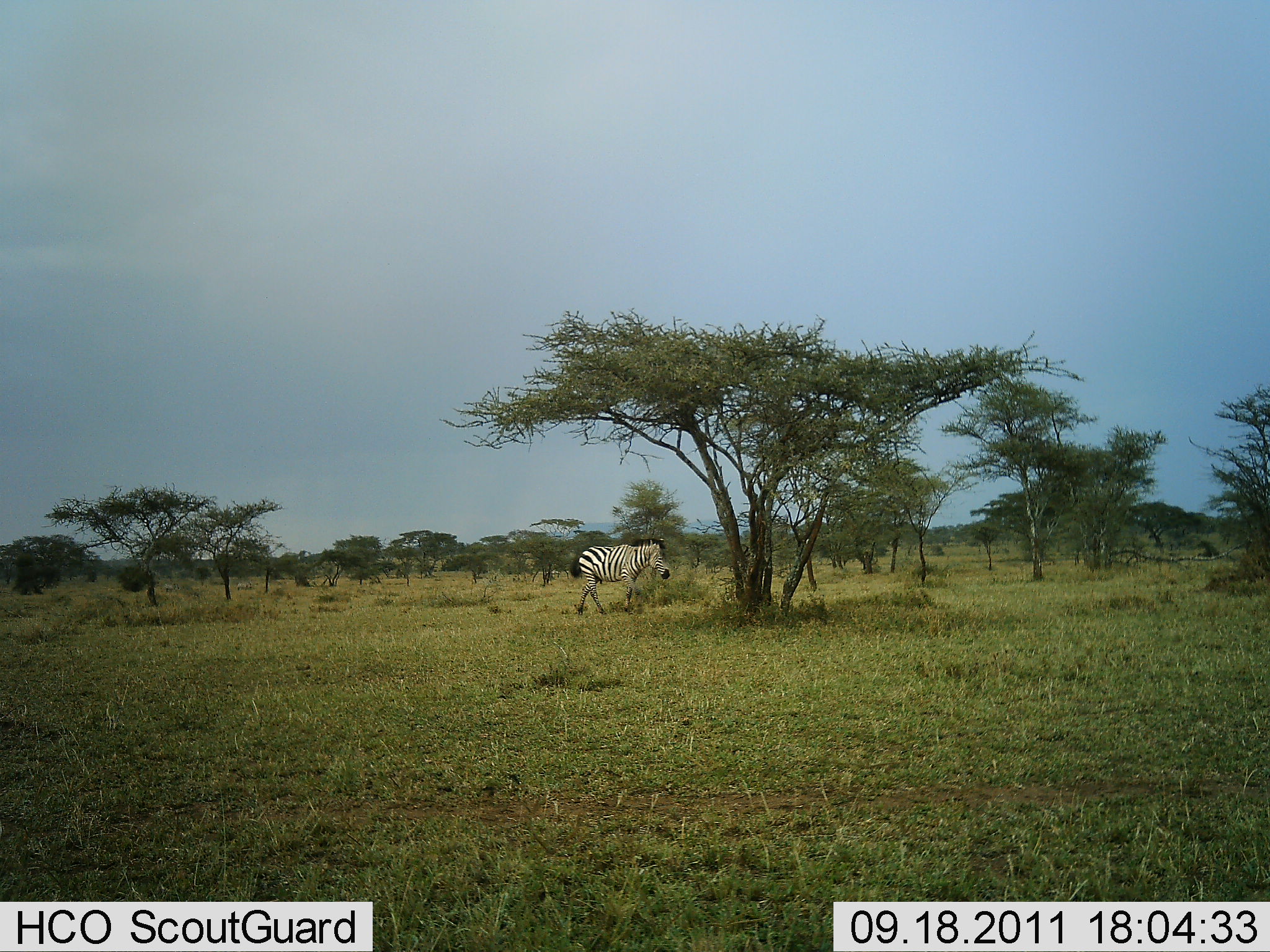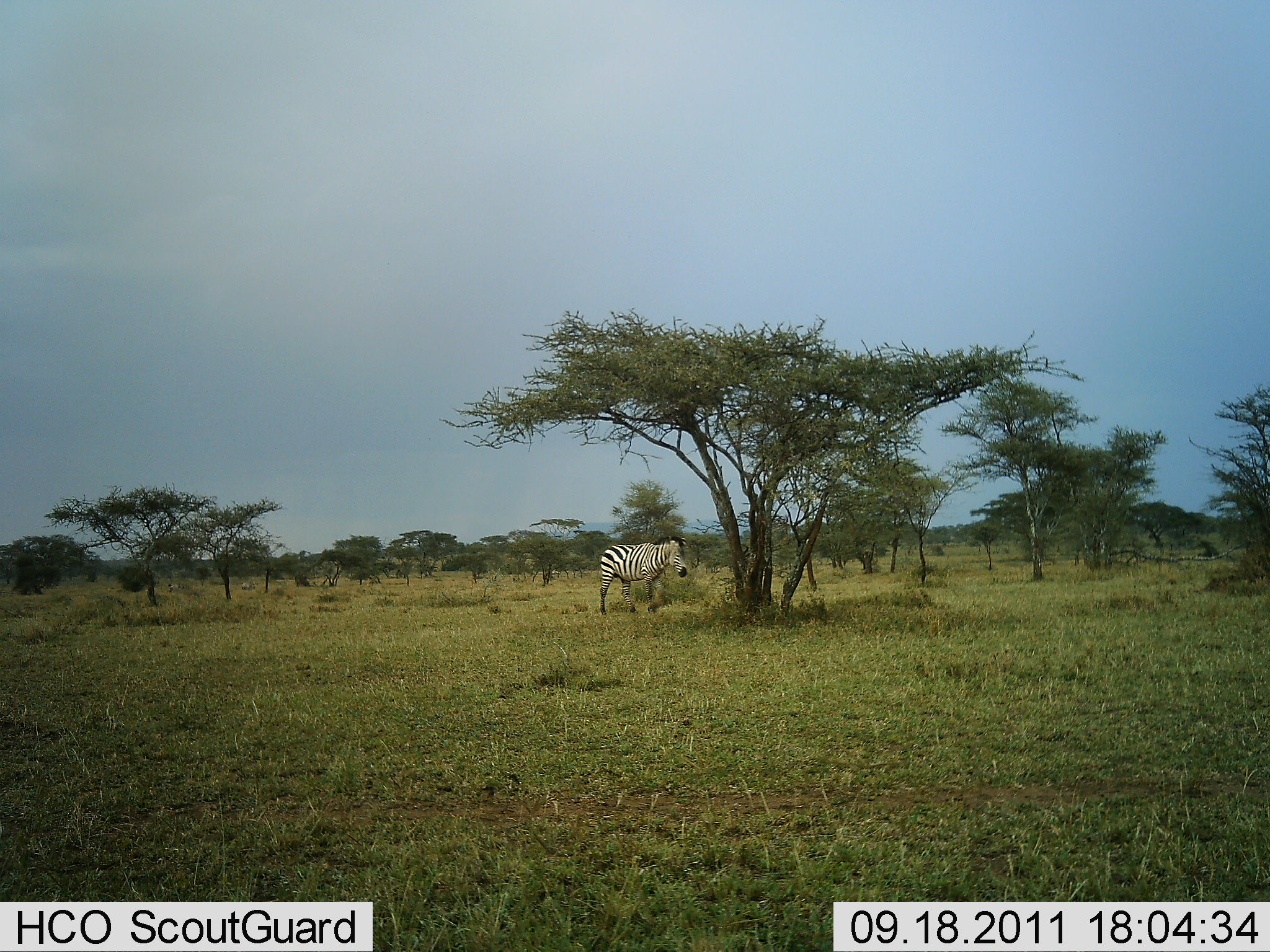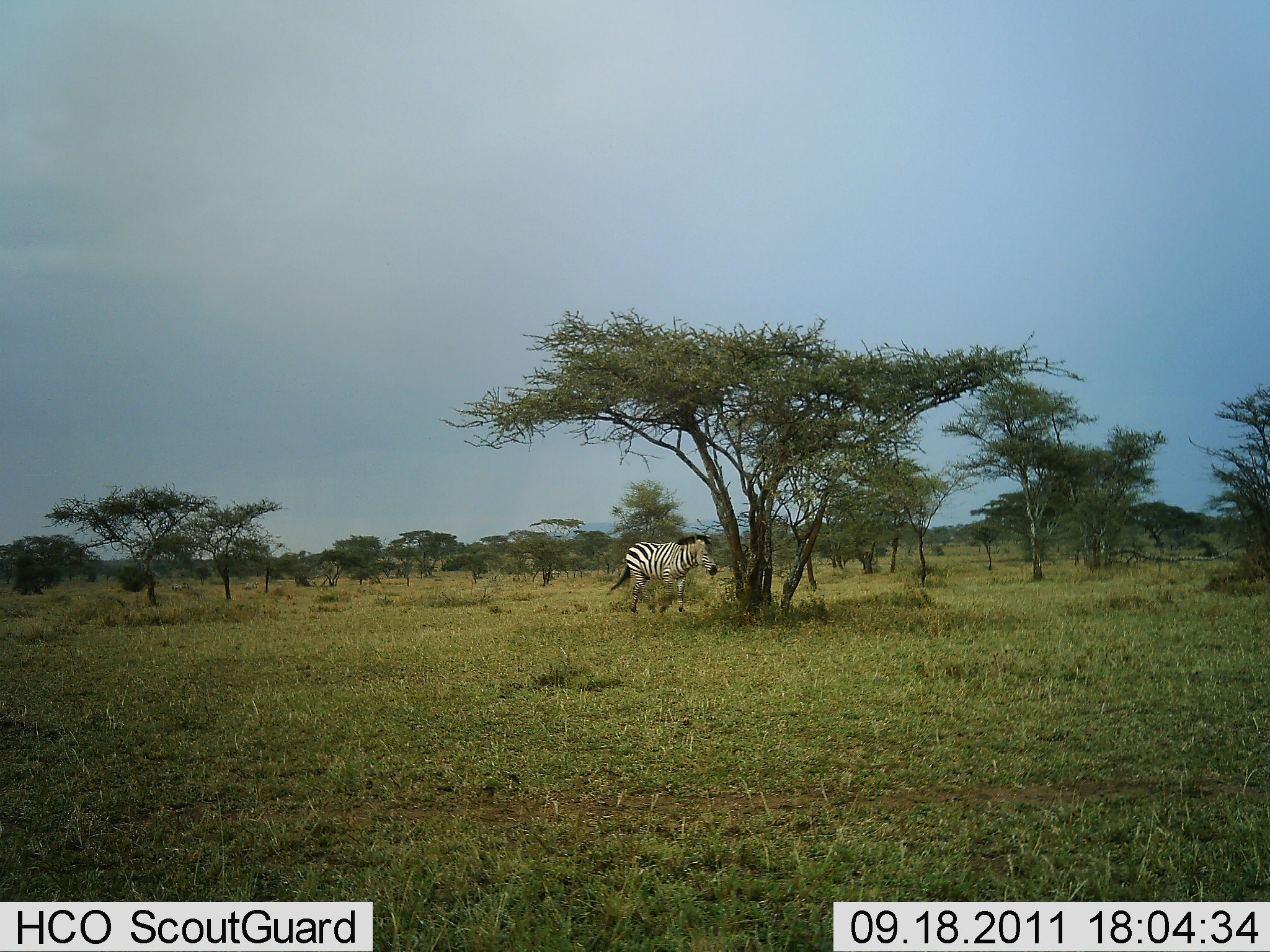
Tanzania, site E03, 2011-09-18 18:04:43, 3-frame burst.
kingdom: Animalia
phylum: Chordata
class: Mammalia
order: Perissodactyla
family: Equidae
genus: Equus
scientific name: Equus quagga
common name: plains zebra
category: zebra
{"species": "zebra (plains zebra) (Equus quagga)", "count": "1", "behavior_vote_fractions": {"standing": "20%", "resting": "0%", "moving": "80%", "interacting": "0%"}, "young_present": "0%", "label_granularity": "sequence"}